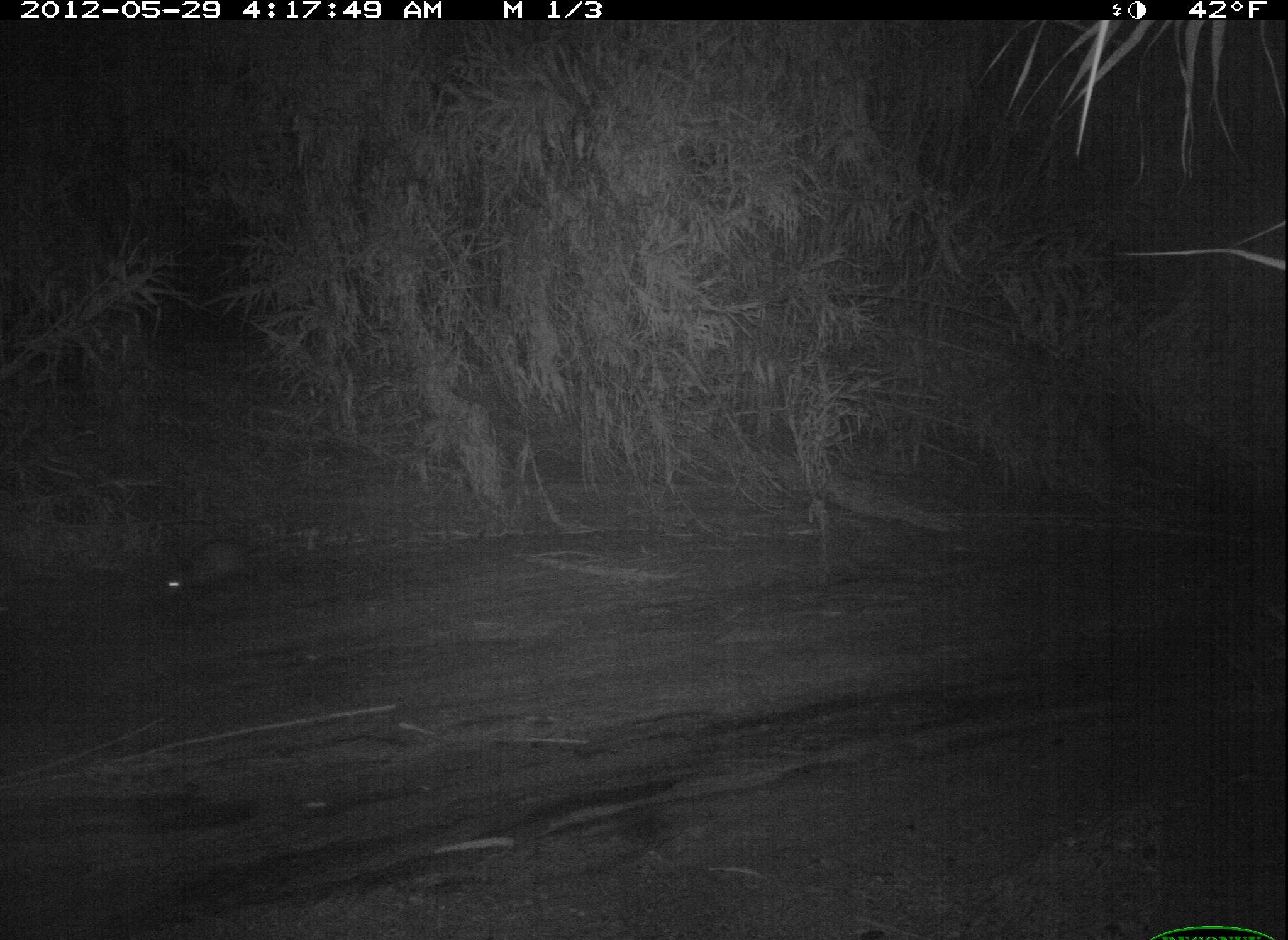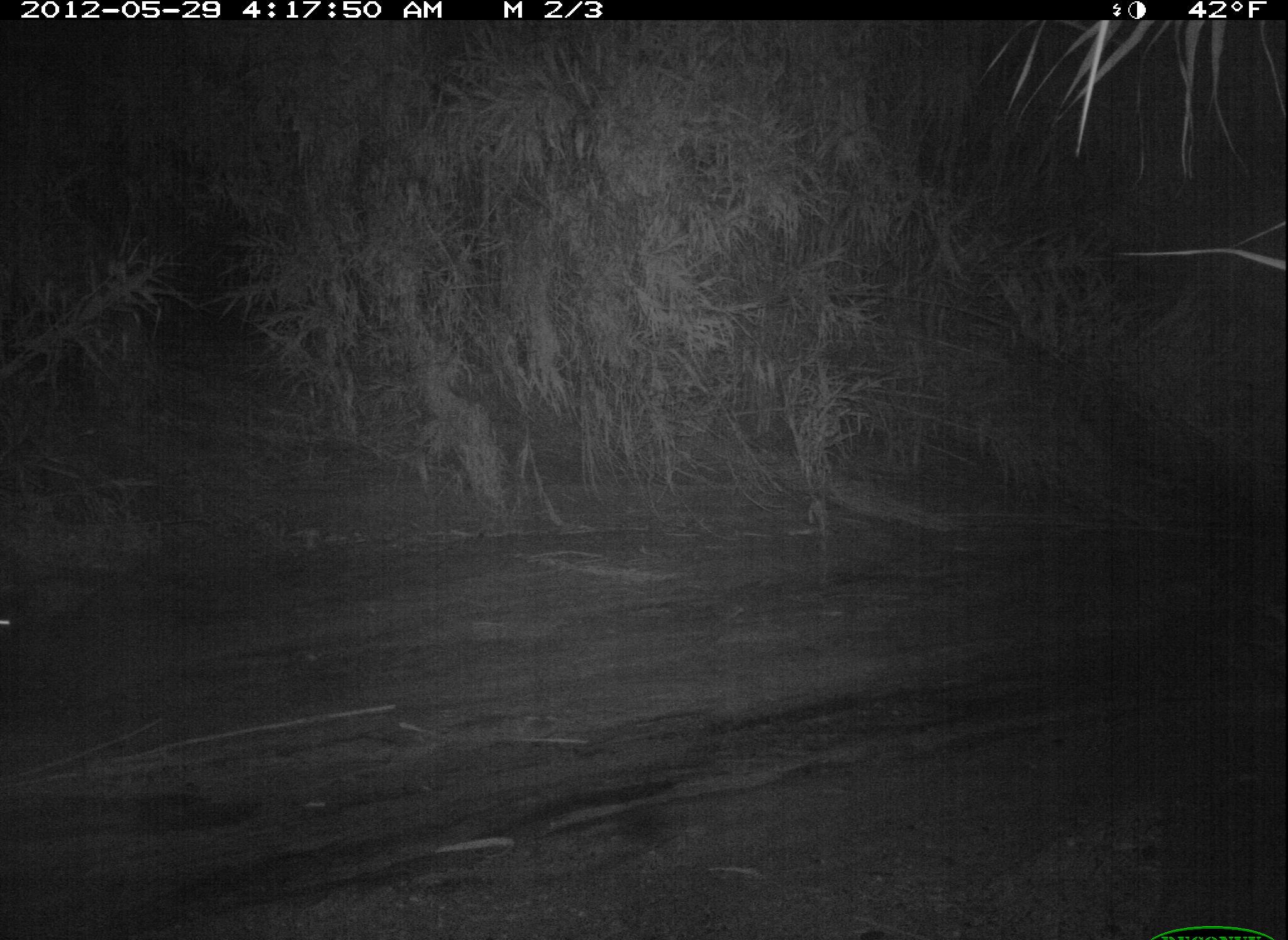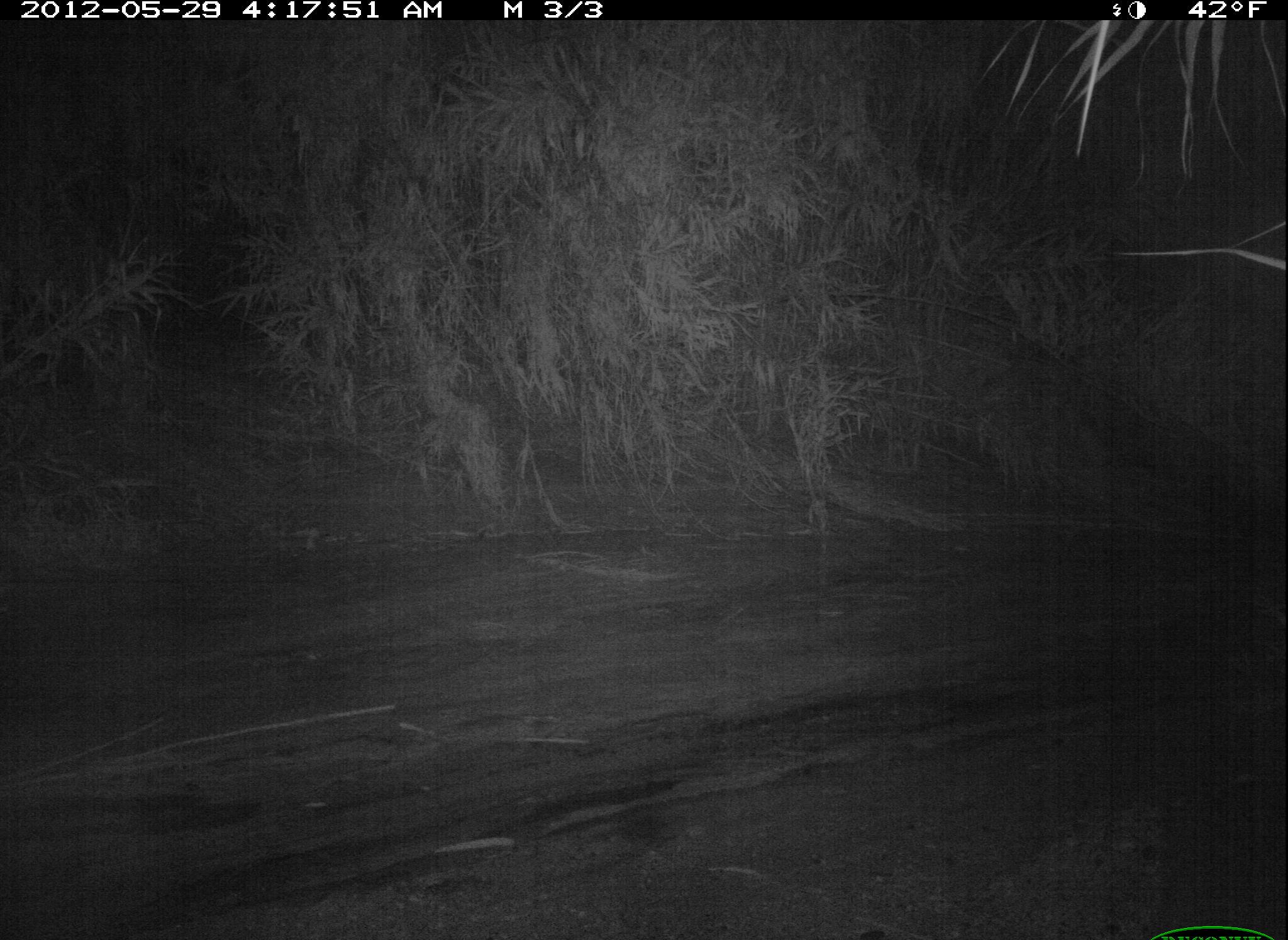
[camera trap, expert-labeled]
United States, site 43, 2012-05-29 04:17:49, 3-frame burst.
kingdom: Animalia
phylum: Chordata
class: Mammalia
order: Didelphimorphia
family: Didelphidae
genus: Didelphis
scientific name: Didelphis virginiana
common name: virginia opossum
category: opossum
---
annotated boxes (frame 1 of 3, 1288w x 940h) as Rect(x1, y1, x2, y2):
opossum: Rect(143, 512, 336, 612)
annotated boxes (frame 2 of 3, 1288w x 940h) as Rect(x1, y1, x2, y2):
opossum: Rect(0, 552, 129, 650)